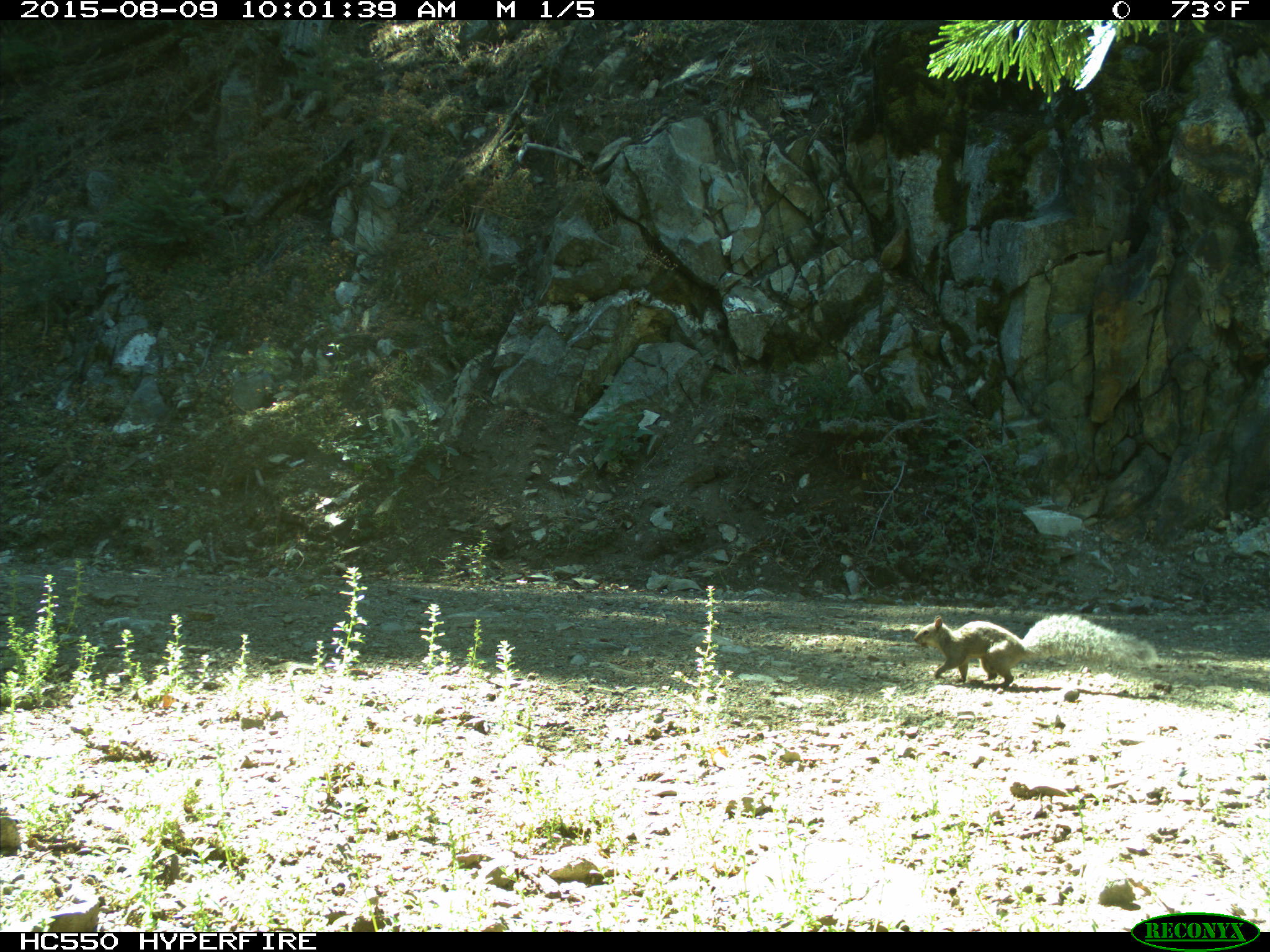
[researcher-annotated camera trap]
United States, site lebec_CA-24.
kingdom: Animalia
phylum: Chordata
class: Mammalia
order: Rodentia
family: Sciuridae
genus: Sciurus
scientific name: Sciurus carolinensis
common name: eastern gray squirrel